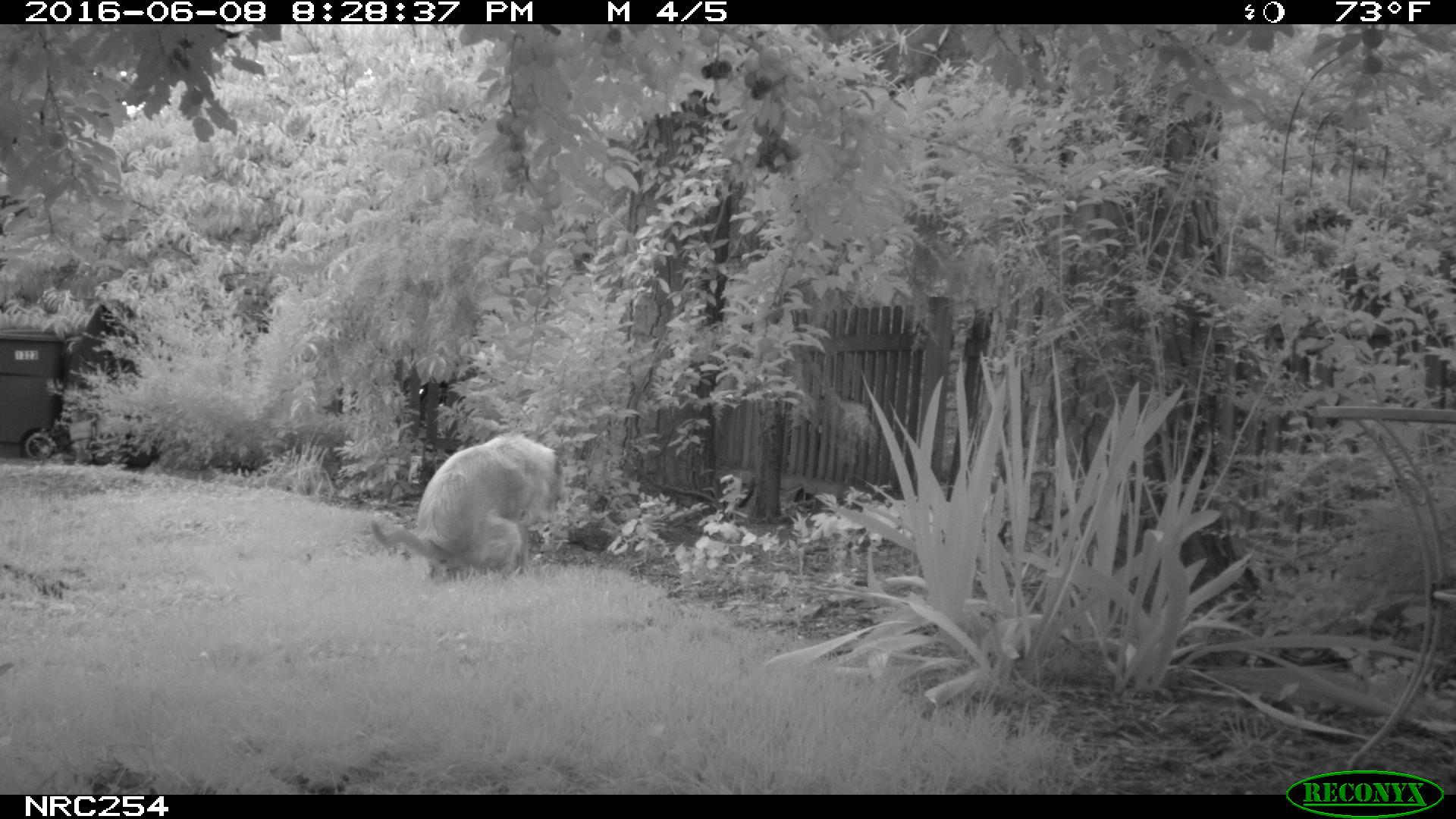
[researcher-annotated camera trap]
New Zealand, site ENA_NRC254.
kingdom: Animalia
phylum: Chordata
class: Mammalia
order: Carnivora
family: Canidae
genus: Canis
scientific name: Canis familiaris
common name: domestic dog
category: dog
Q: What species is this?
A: Dog (domestic dog) (Canis familiaris).